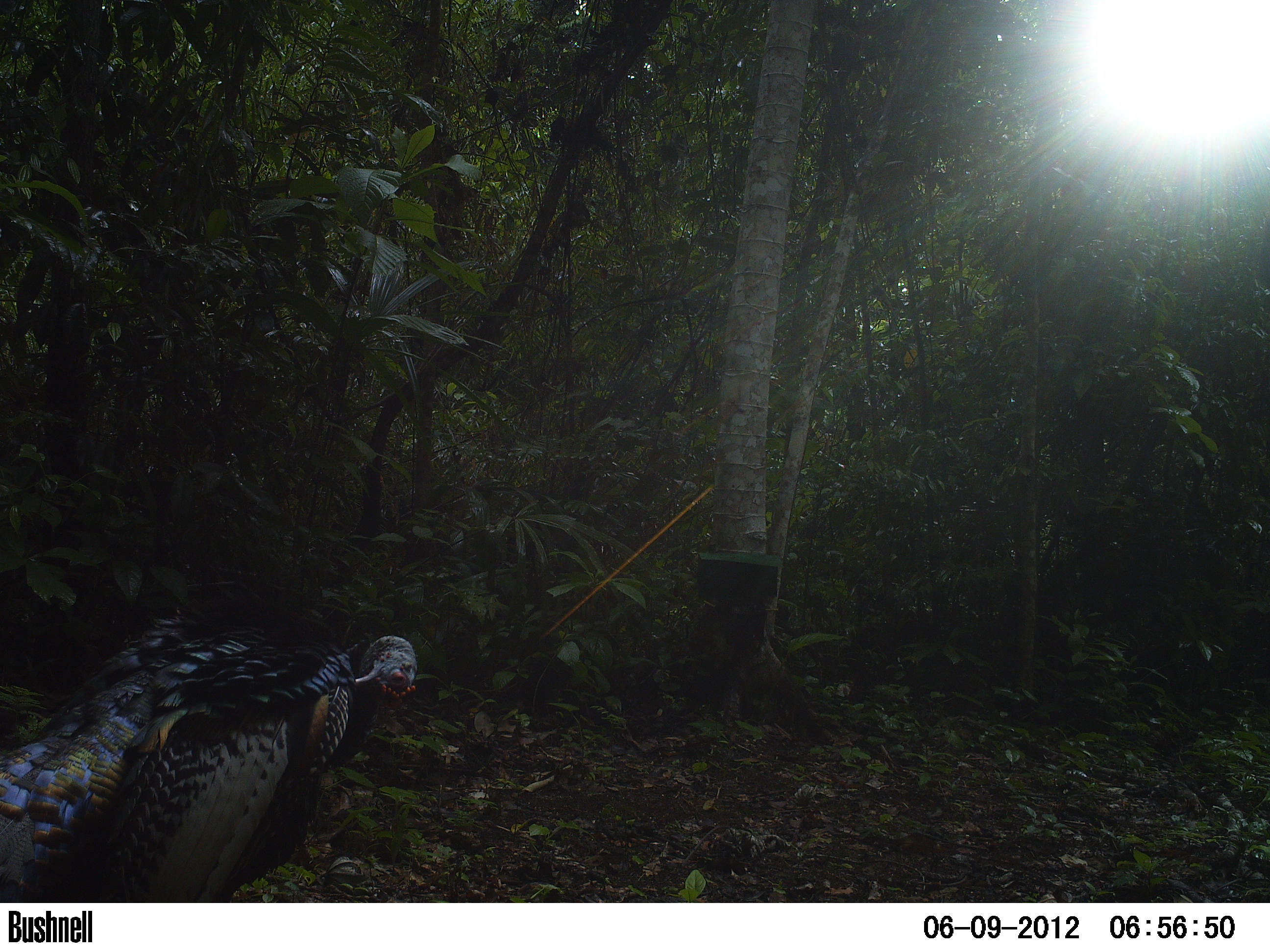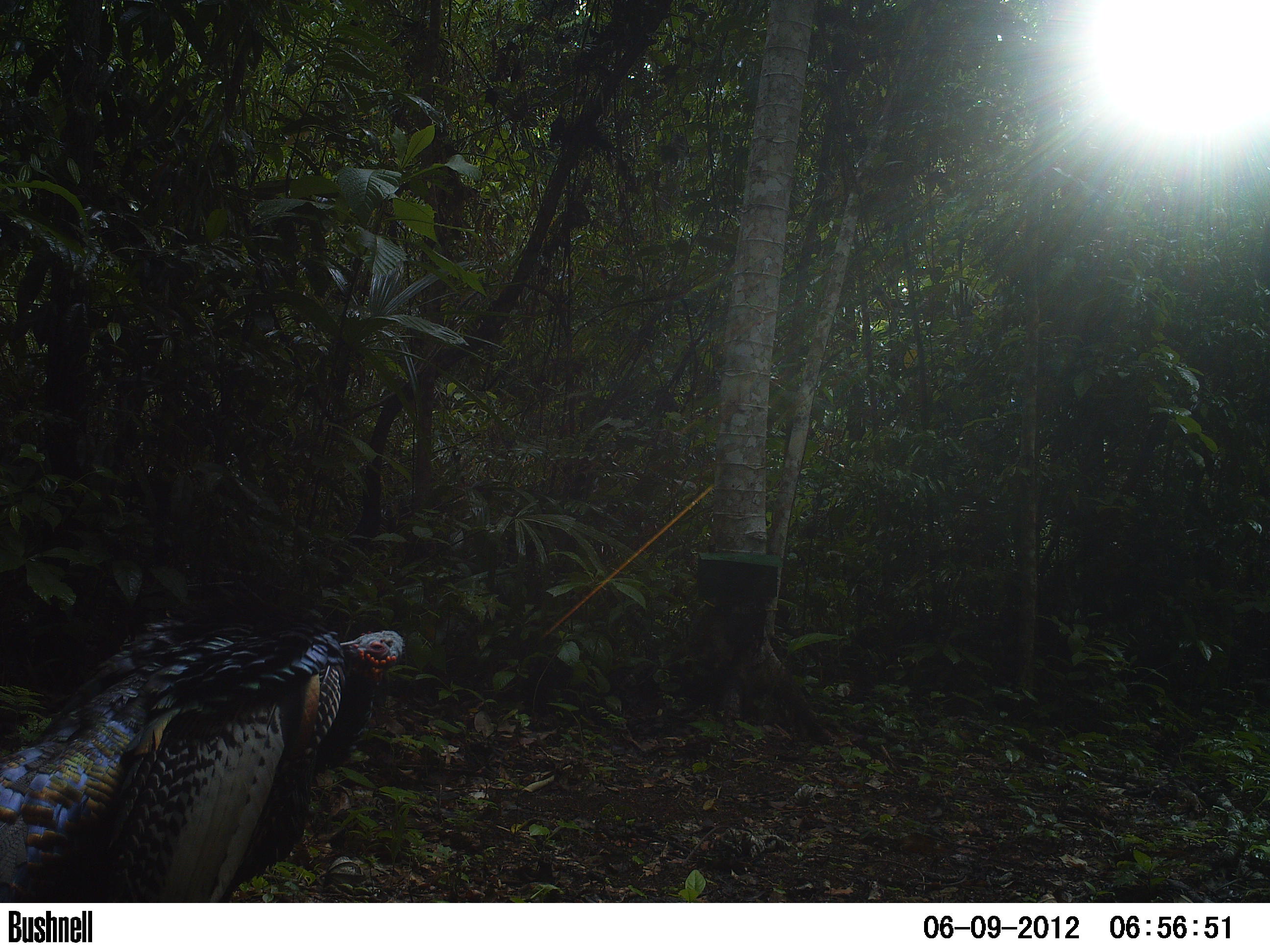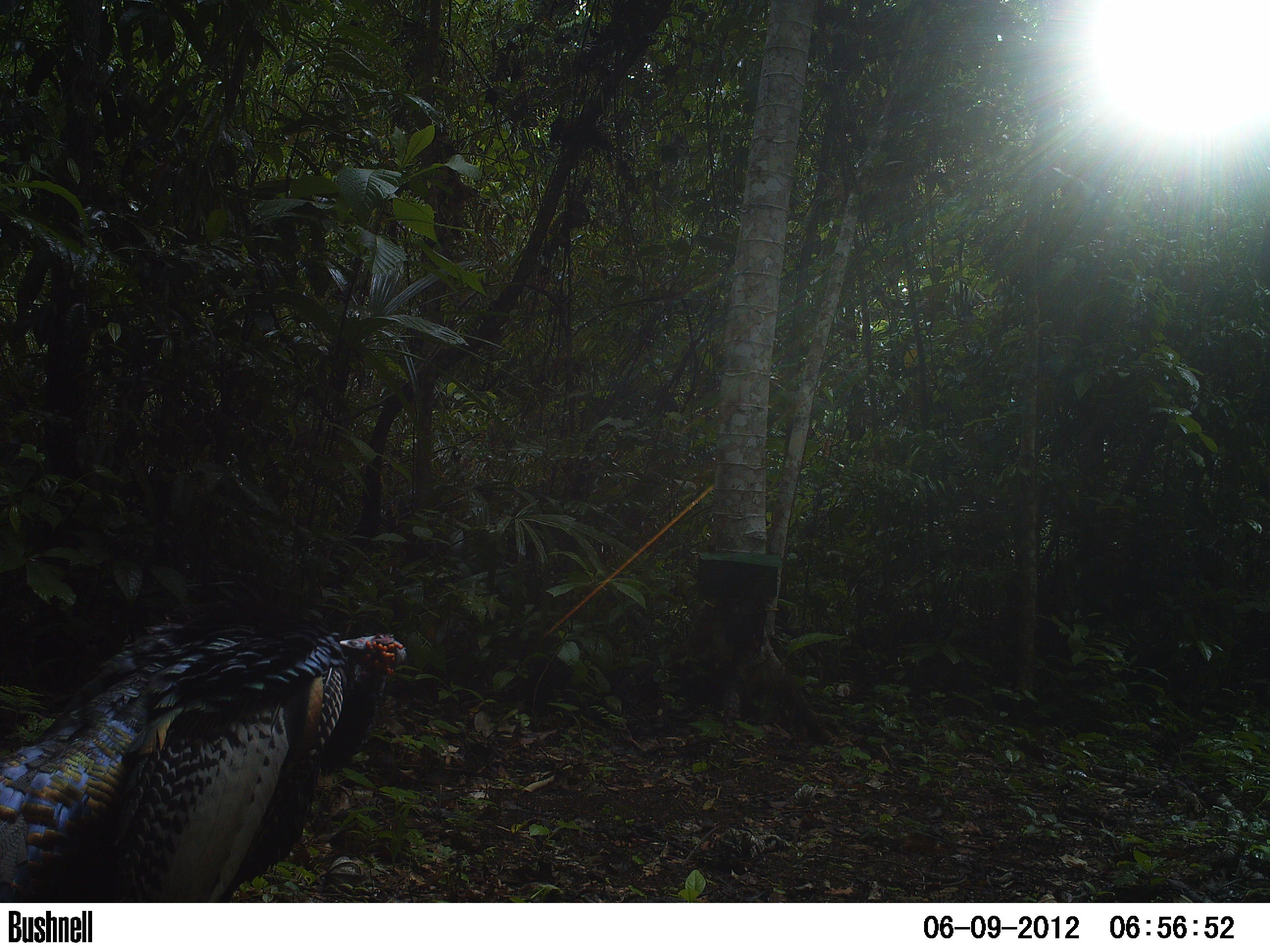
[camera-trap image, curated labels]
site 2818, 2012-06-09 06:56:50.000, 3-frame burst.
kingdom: Animalia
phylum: Chordata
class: Aves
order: Galliformes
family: Phasianidae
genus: Meleagris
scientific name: Meleagris ocellata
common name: ocellated turkey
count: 5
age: adult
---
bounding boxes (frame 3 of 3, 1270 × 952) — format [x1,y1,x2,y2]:
meleagris ocellata: [0,595,407,902]